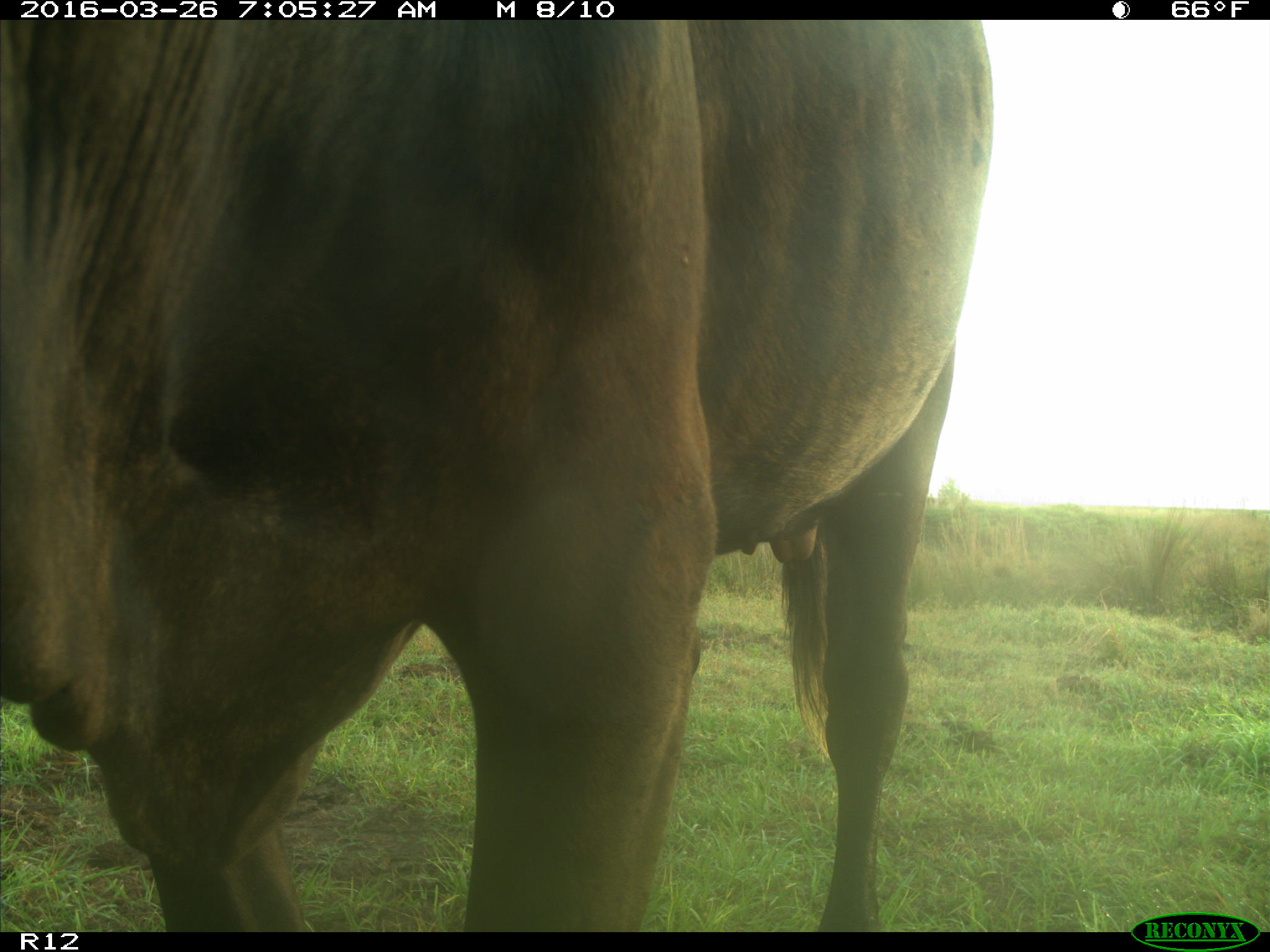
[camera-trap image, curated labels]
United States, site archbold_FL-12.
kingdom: Animalia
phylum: Chordata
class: Mammalia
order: Artiodactyla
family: Bovidae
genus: Bos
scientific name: Bos taurus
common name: domestic cow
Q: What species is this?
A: Bos taurus (domestic cow).